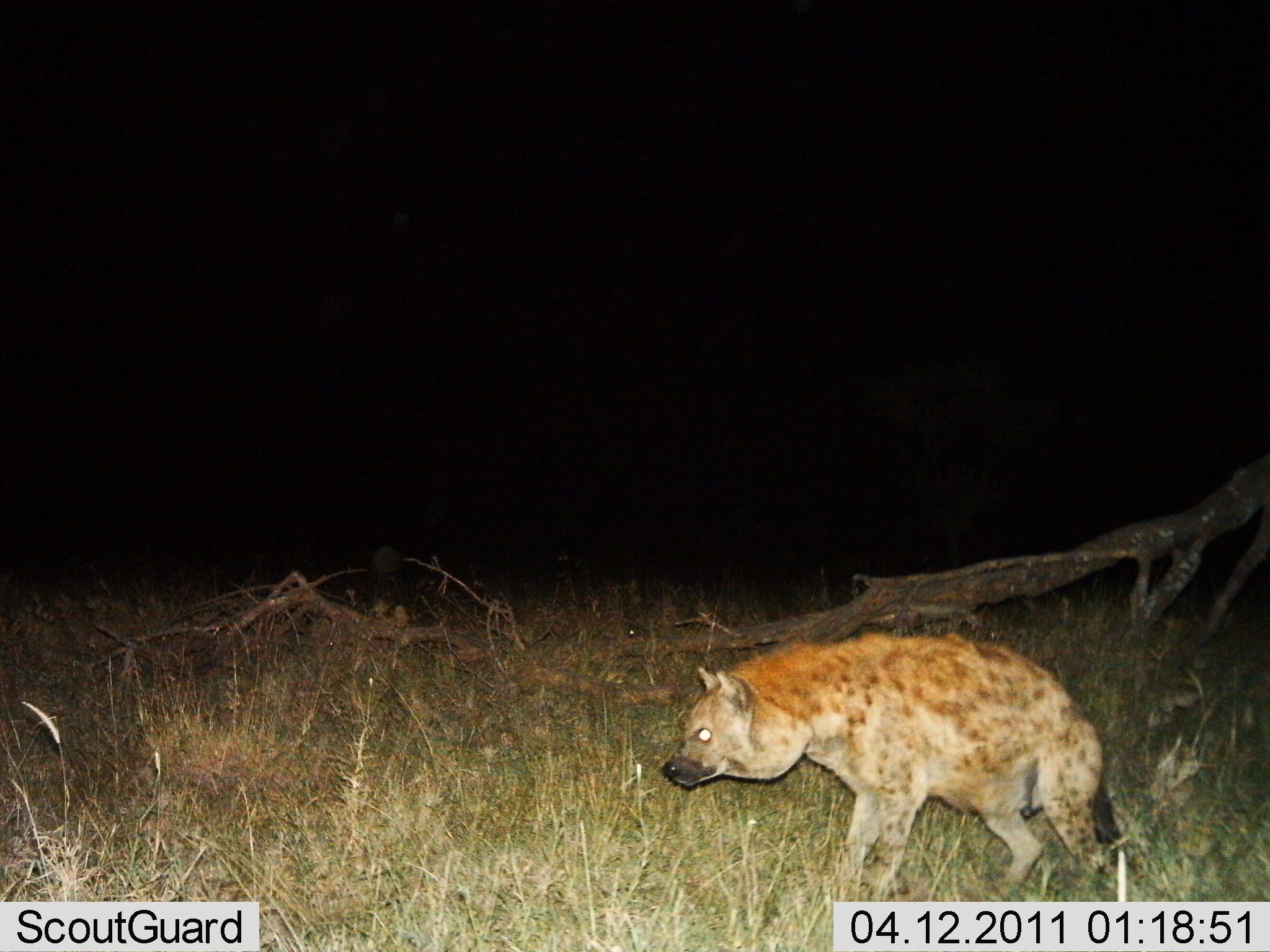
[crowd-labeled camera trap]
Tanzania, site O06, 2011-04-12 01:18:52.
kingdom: Animalia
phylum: Chordata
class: Mammalia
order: Carnivora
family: Hyaenidae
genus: Crocuta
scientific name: Crocuta crocuta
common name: spotted hyena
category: hyenaspotted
Hyenaspotted (spotted hyena) (Crocuta crocuta), count 1. Behavior (volunteer vote fractions): standing 70%, resting 0%, moving 40%, interacting 0%. Young present (vote fraction): 0%. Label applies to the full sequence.